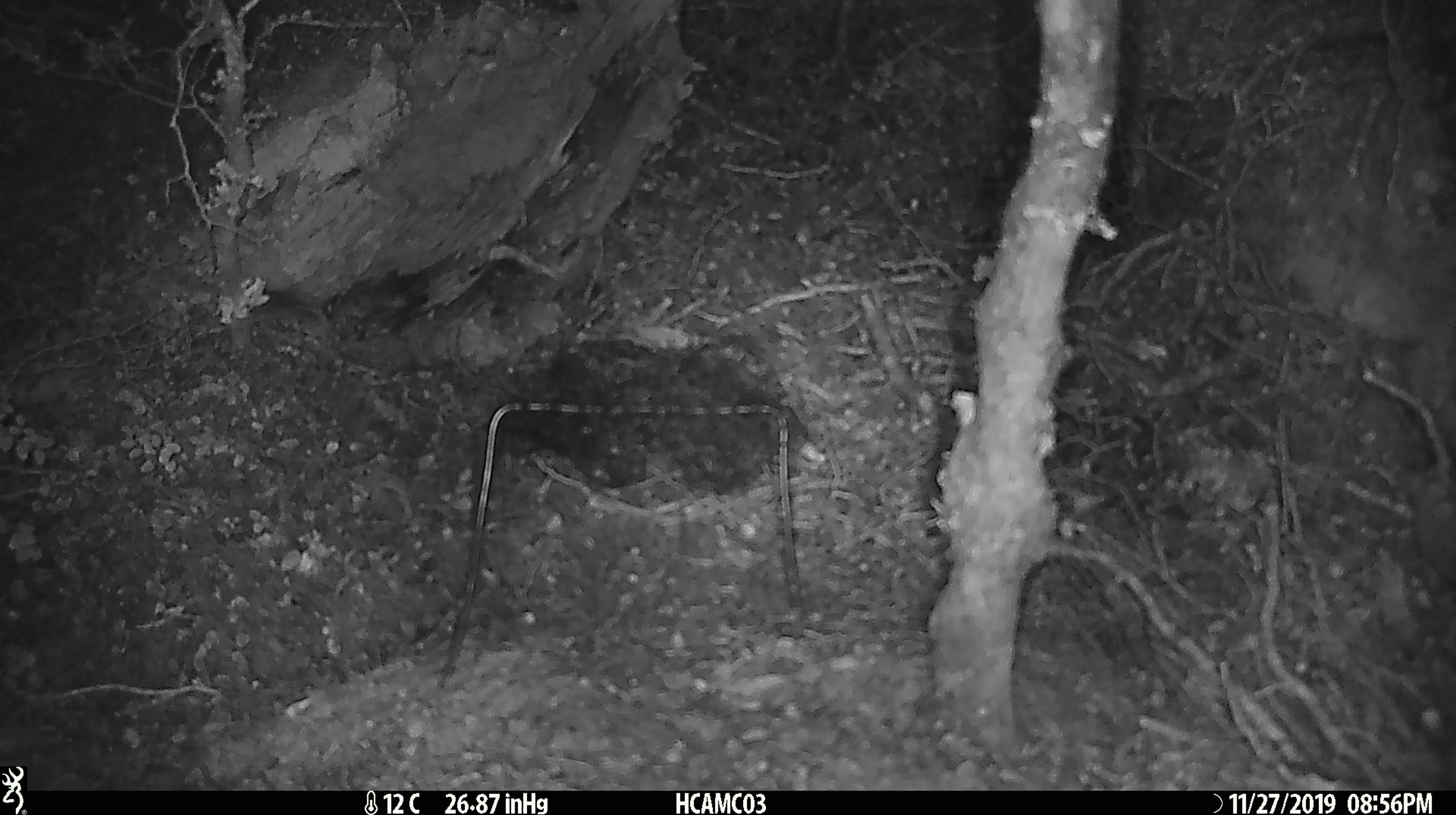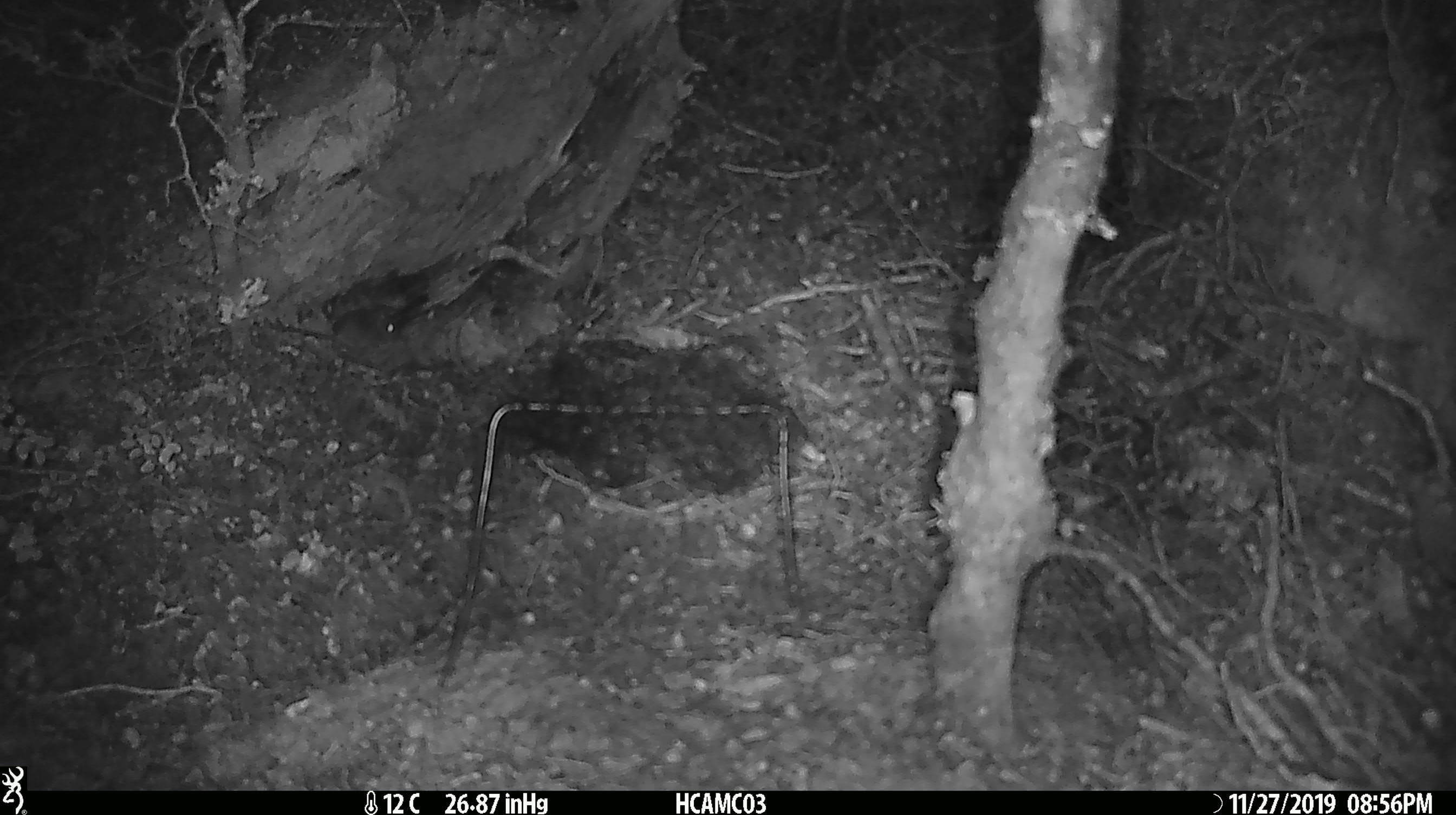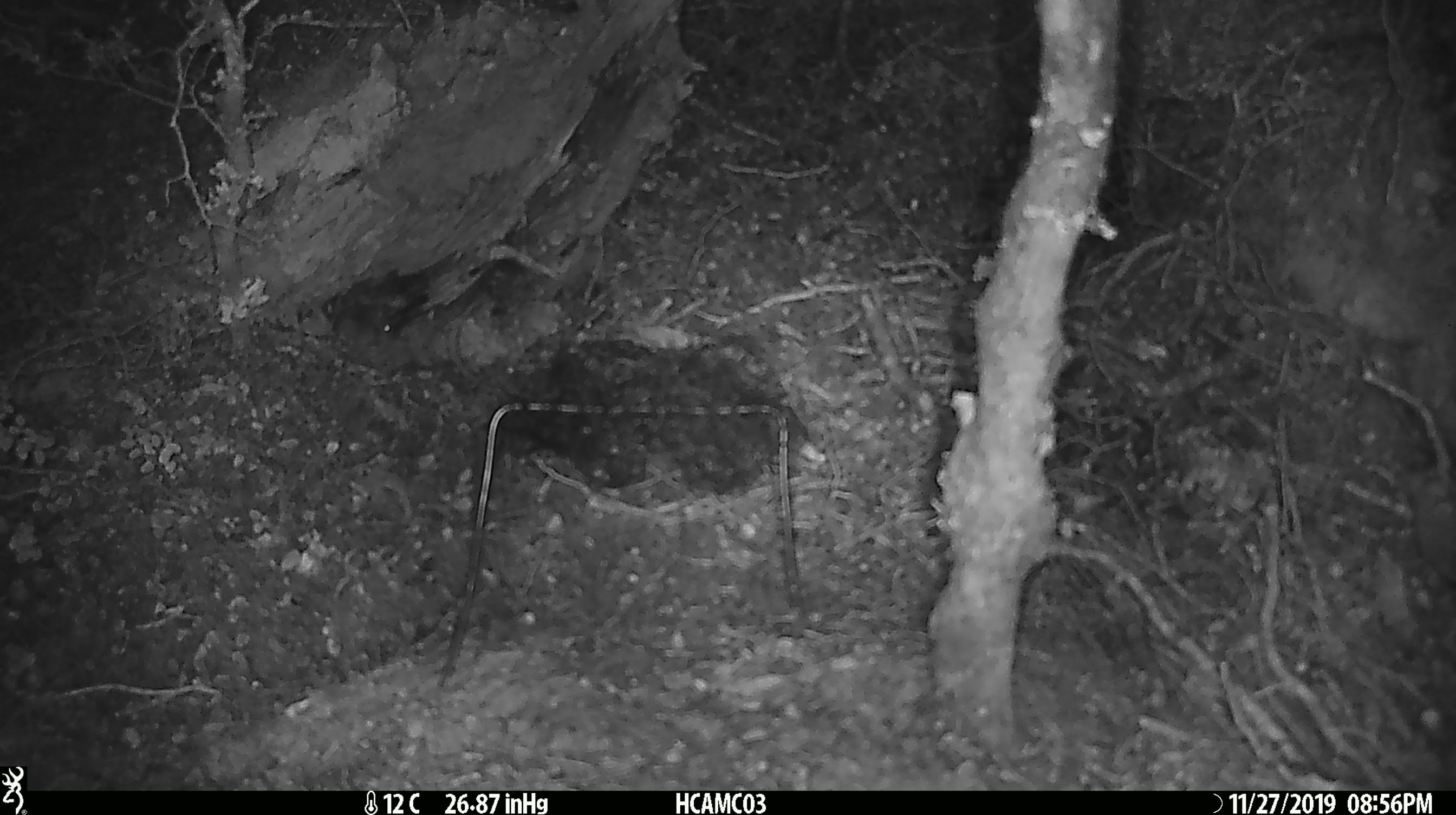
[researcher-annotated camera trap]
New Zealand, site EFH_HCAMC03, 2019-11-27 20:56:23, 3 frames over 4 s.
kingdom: Animalia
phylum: Chordata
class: Mammalia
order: Rodentia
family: Muridae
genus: Mus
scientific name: Mus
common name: mouse